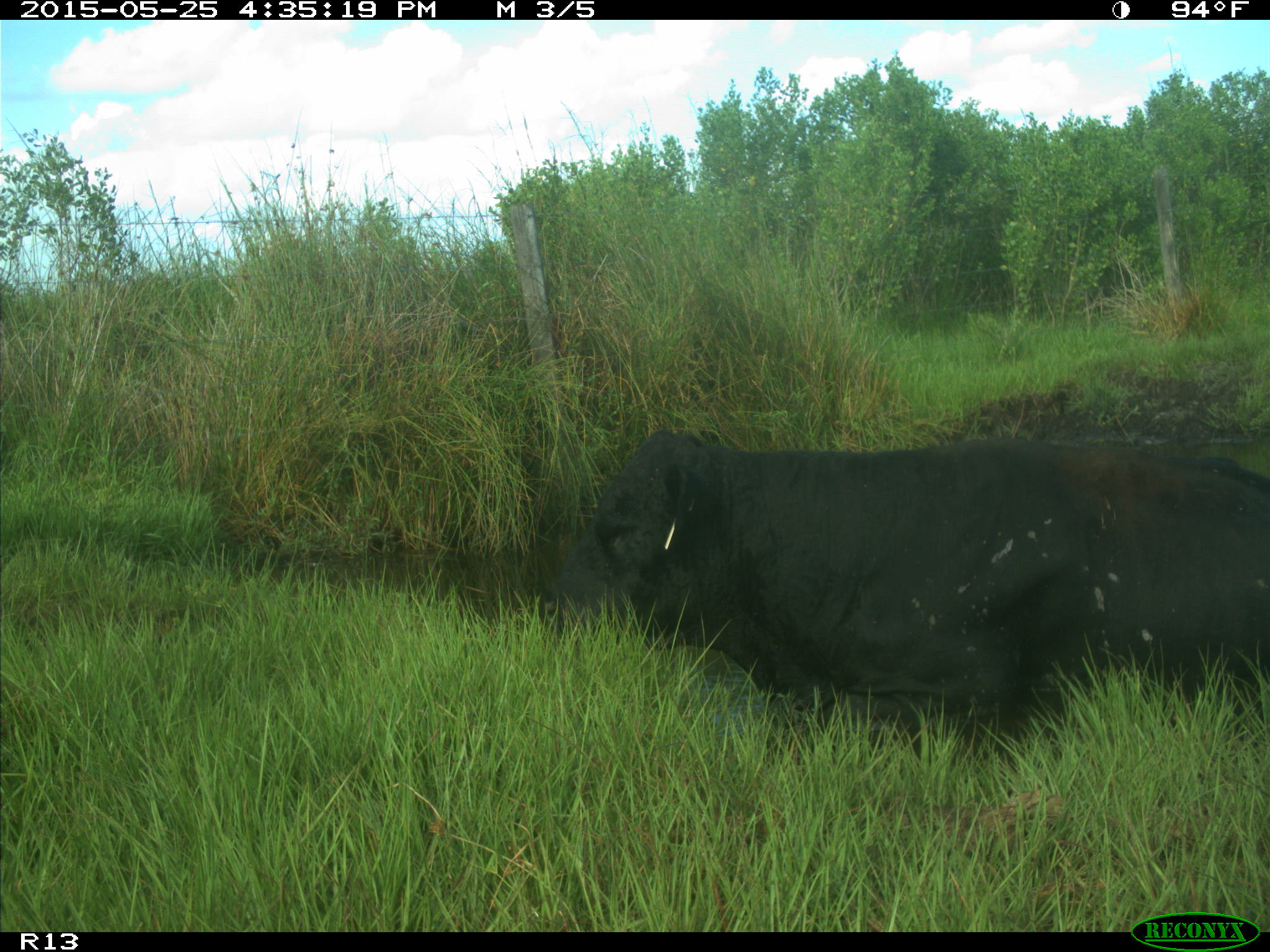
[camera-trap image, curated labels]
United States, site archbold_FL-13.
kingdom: Animalia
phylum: Chordata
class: Mammalia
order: Artiodactyla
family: Bovidae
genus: Bos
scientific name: Bos taurus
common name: domestic cow